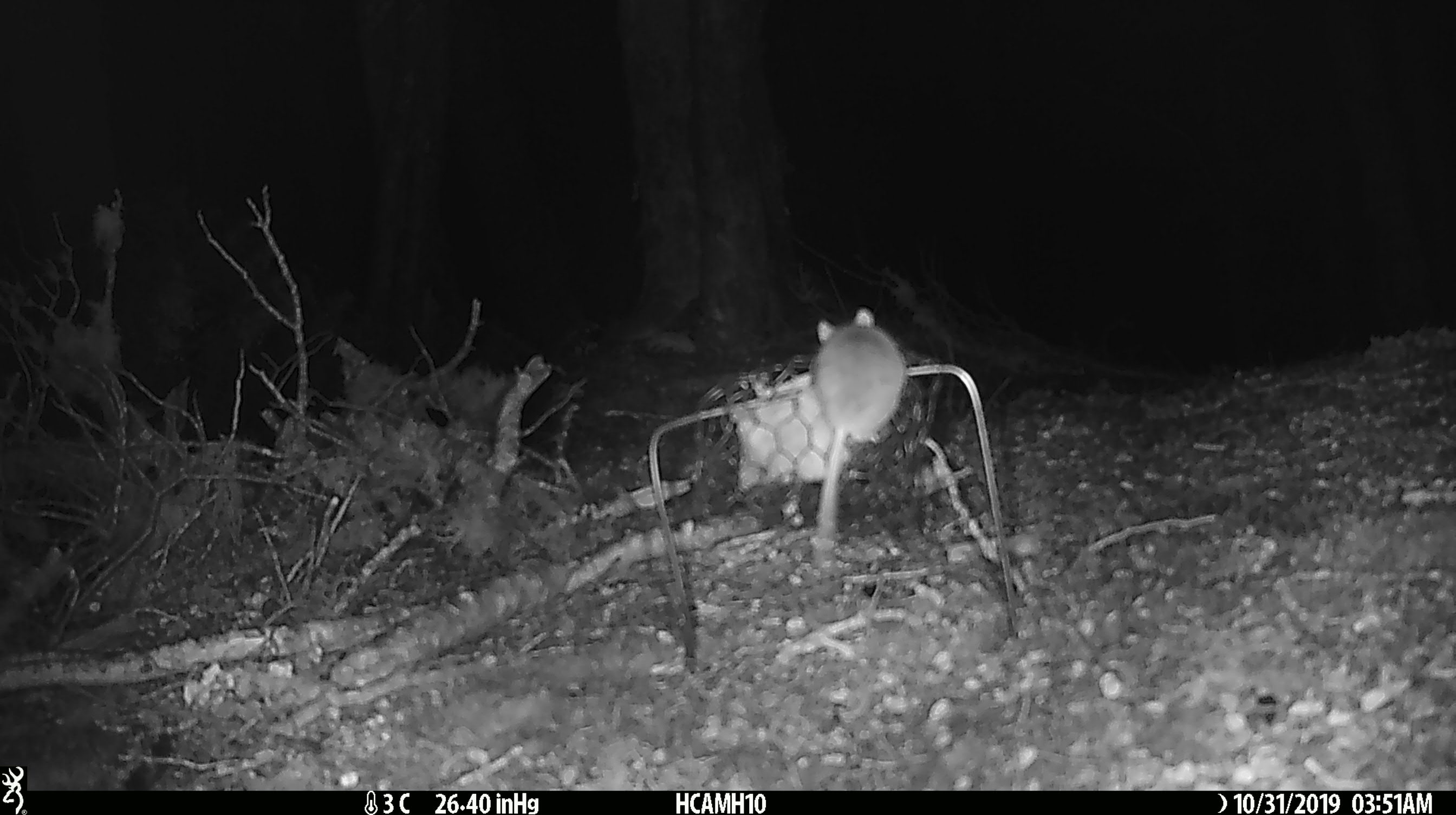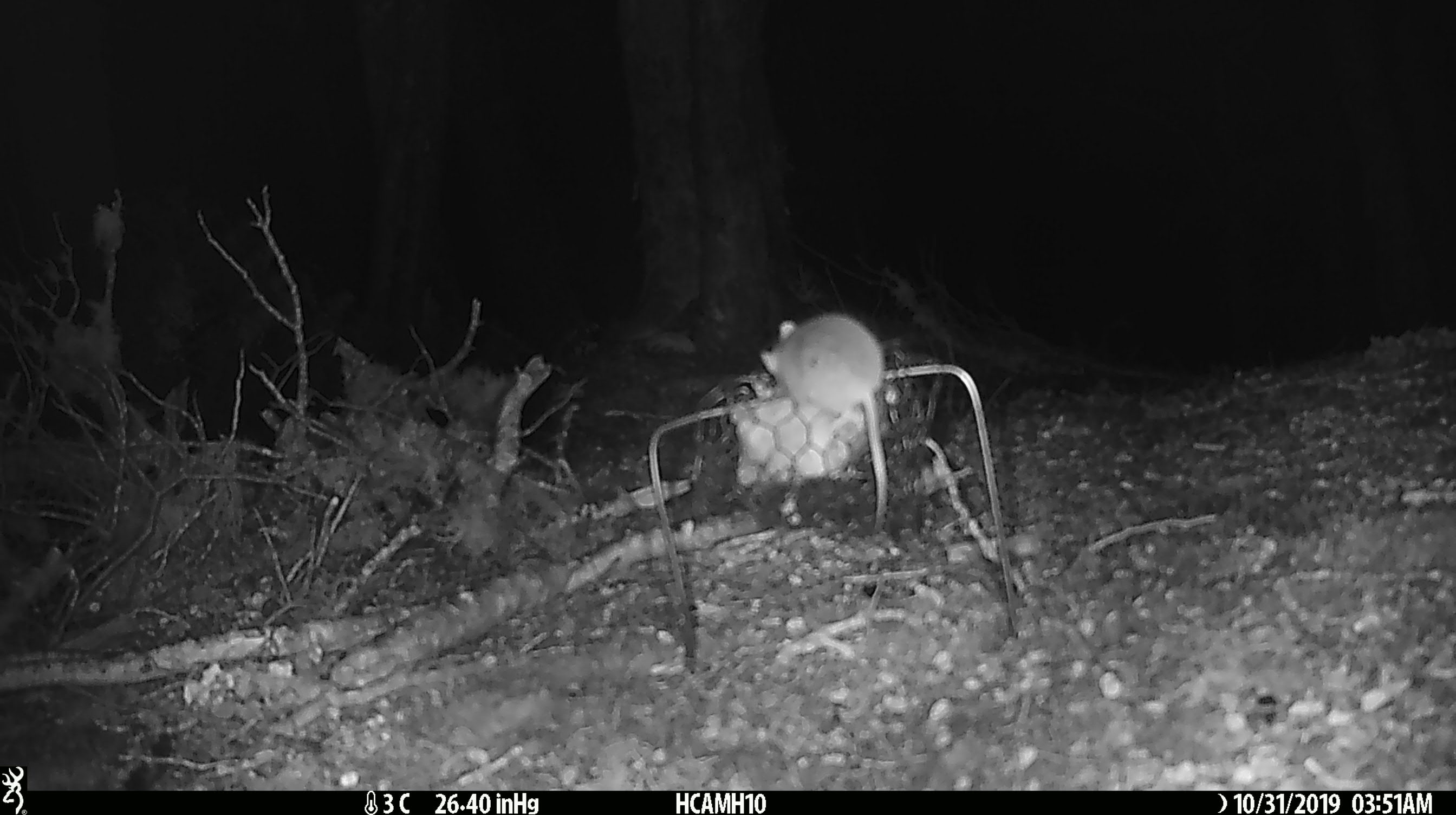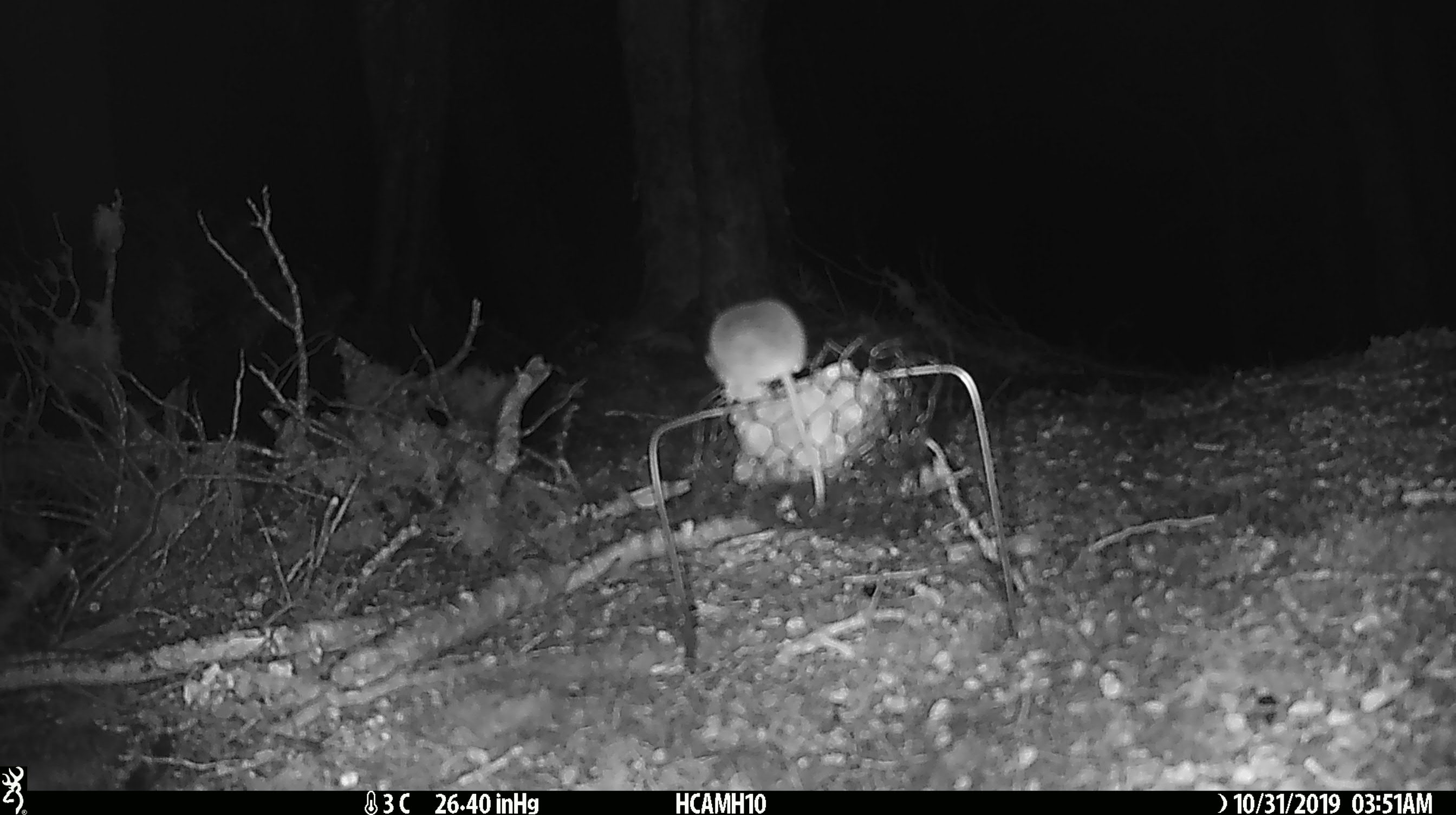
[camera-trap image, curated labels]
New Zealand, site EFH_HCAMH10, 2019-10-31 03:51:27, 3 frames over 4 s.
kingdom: Animalia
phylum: Chordata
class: Mammalia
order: Rodentia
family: Muridae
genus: Mus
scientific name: Mus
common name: mouse